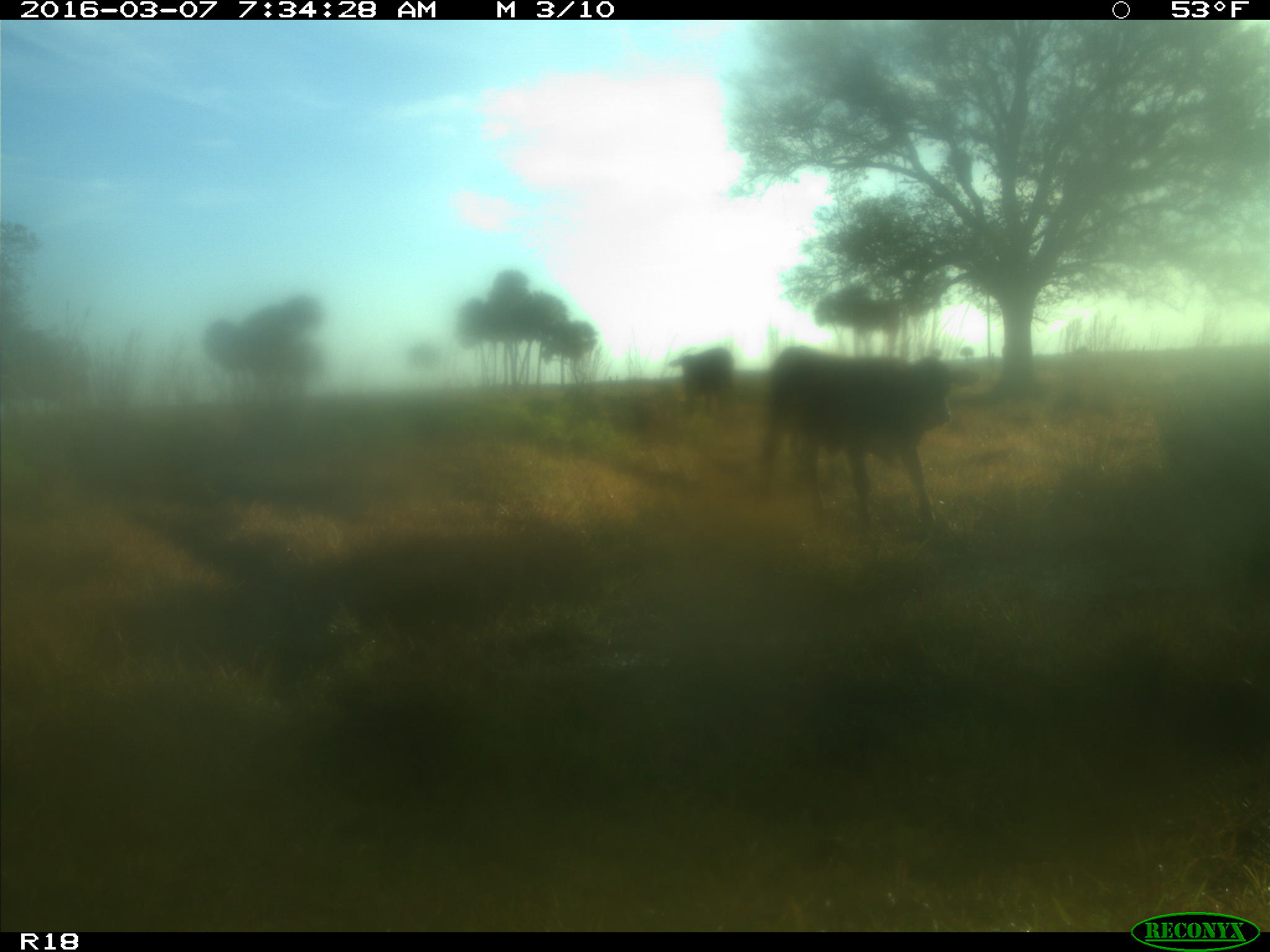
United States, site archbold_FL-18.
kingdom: Animalia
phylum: Chordata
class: Mammalia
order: Artiodactyla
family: Bovidae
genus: Bos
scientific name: Bos taurus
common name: domestic cow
Bos taurus (domestic cow).